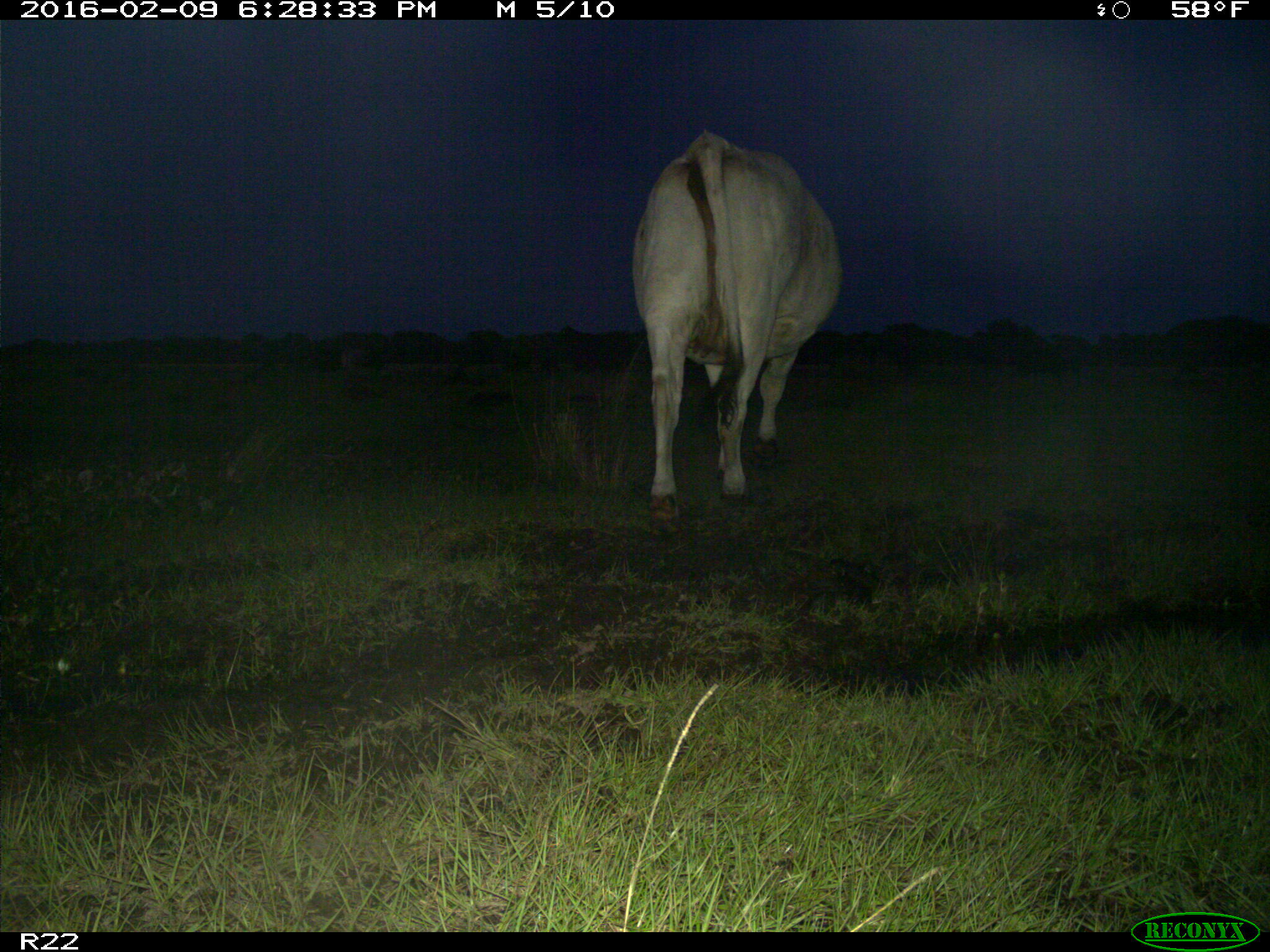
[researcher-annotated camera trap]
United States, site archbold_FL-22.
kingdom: Animalia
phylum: Chordata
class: Mammalia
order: Artiodactyla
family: Bovidae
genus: Bos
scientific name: Bos taurus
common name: domestic cow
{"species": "Bos taurus (domestic cow)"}